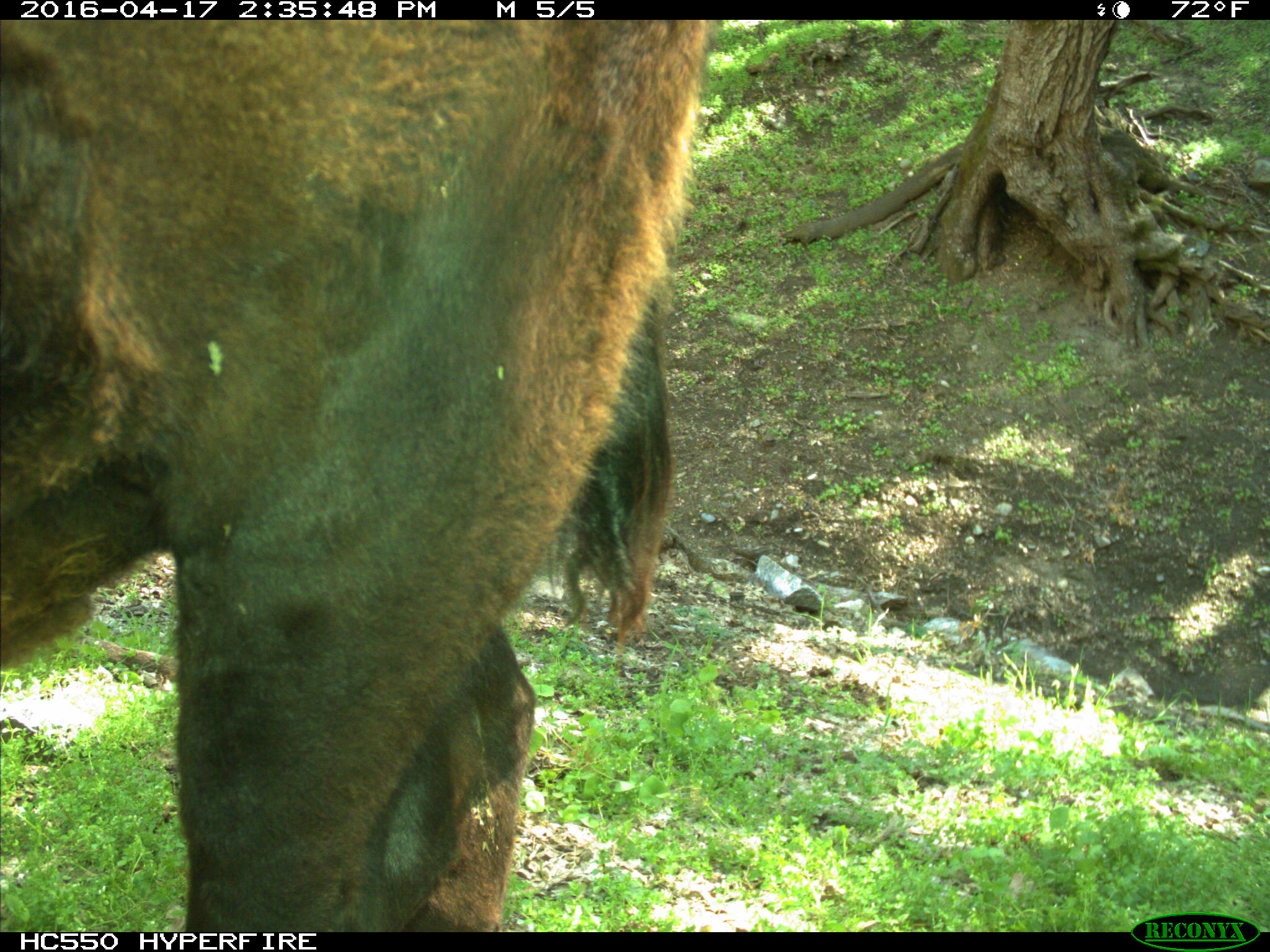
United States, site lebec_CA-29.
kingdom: Animalia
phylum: Chordata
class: Mammalia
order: Artiodactyla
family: Bovidae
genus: Bos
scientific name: Bos taurus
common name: domestic cow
Bos taurus (domestic cow).